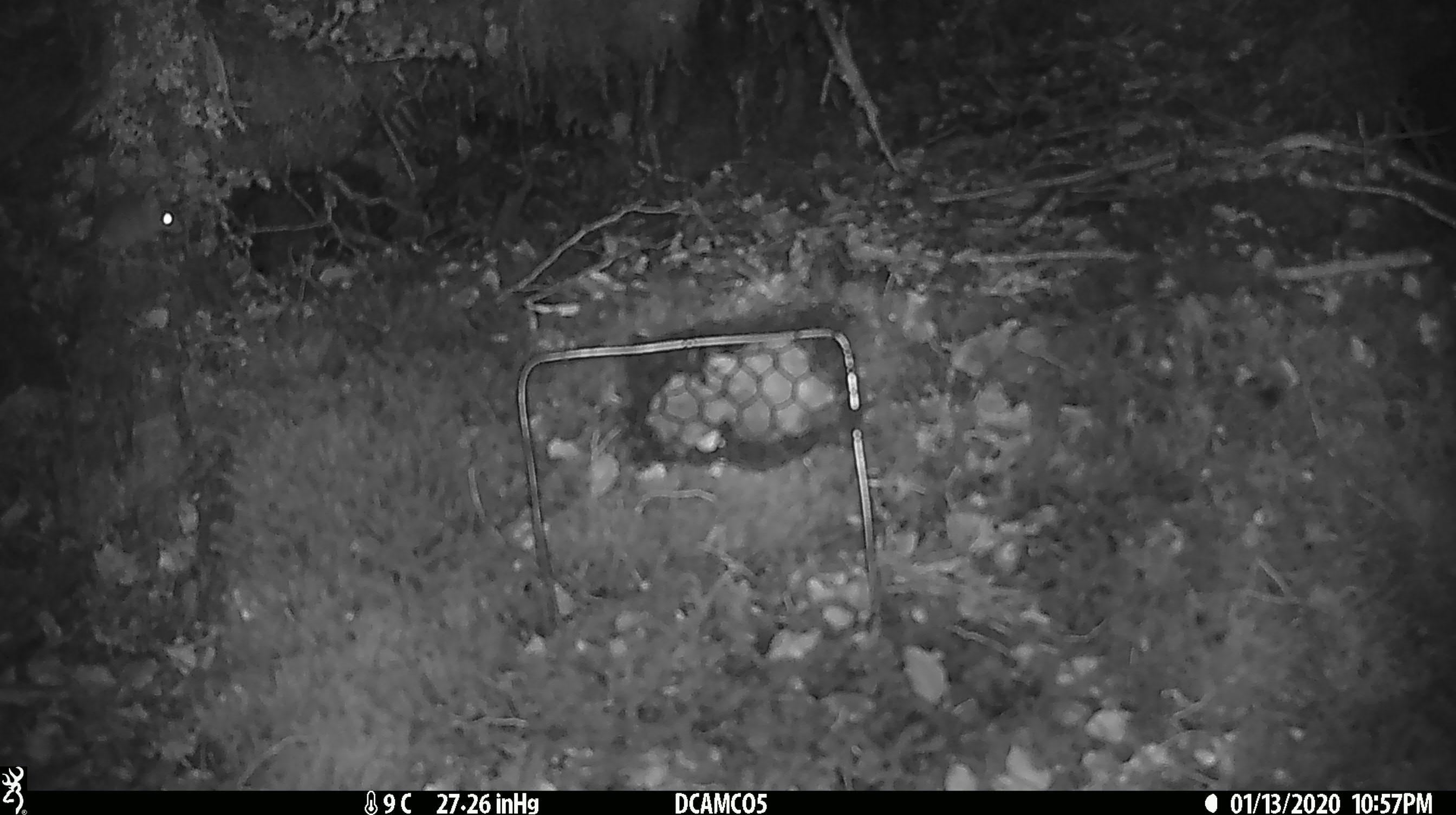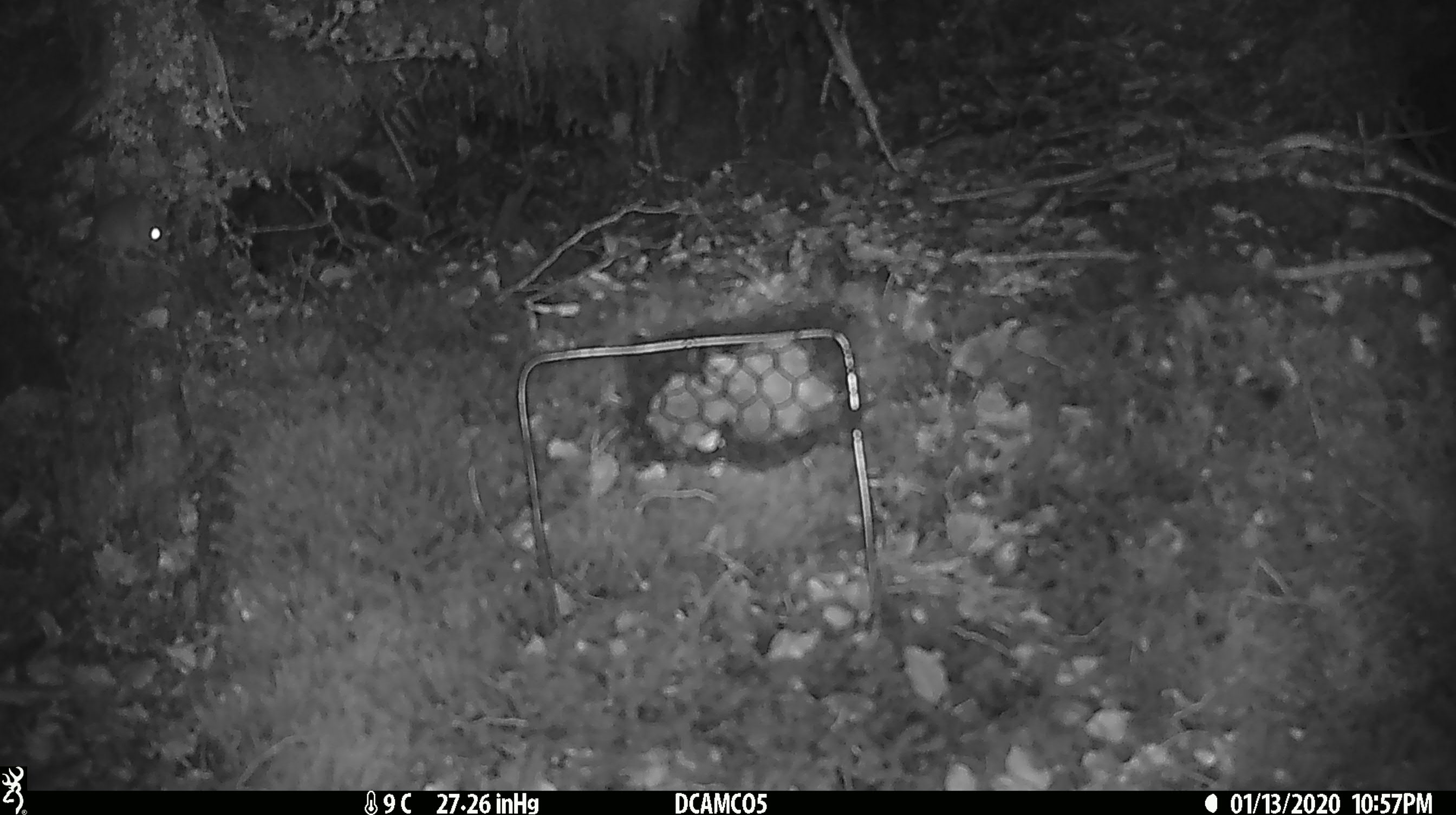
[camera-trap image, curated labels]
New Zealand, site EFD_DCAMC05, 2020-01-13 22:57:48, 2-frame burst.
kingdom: Animalia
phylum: Chordata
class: Mammalia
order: Rodentia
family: Muridae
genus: Mus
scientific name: Mus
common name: mouse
Mouse (Mus).